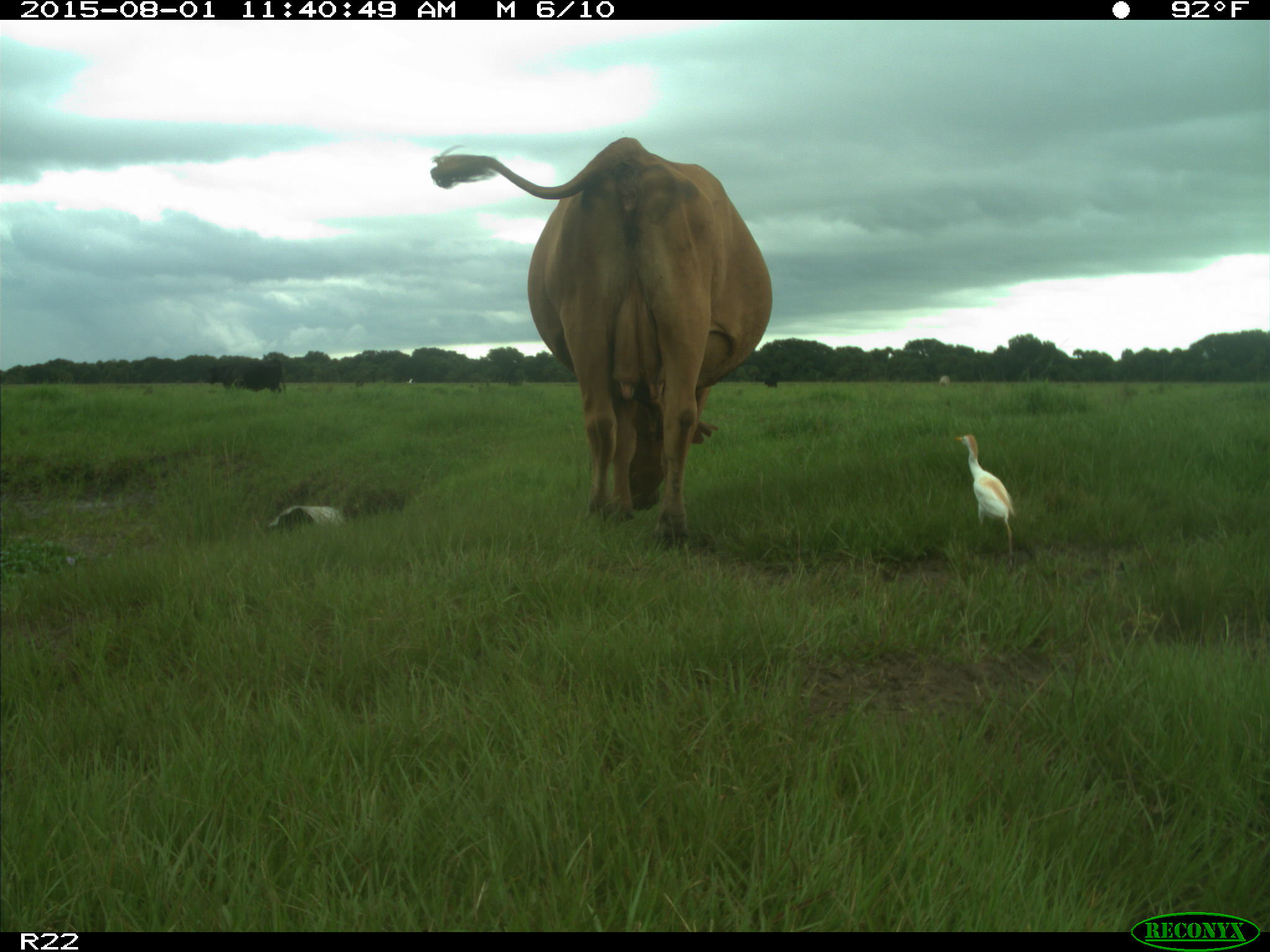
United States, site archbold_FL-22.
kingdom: Animalia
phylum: Chordata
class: Mammalia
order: Artiodactyla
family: Bovidae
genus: Bos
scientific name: Bos taurus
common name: domestic cow